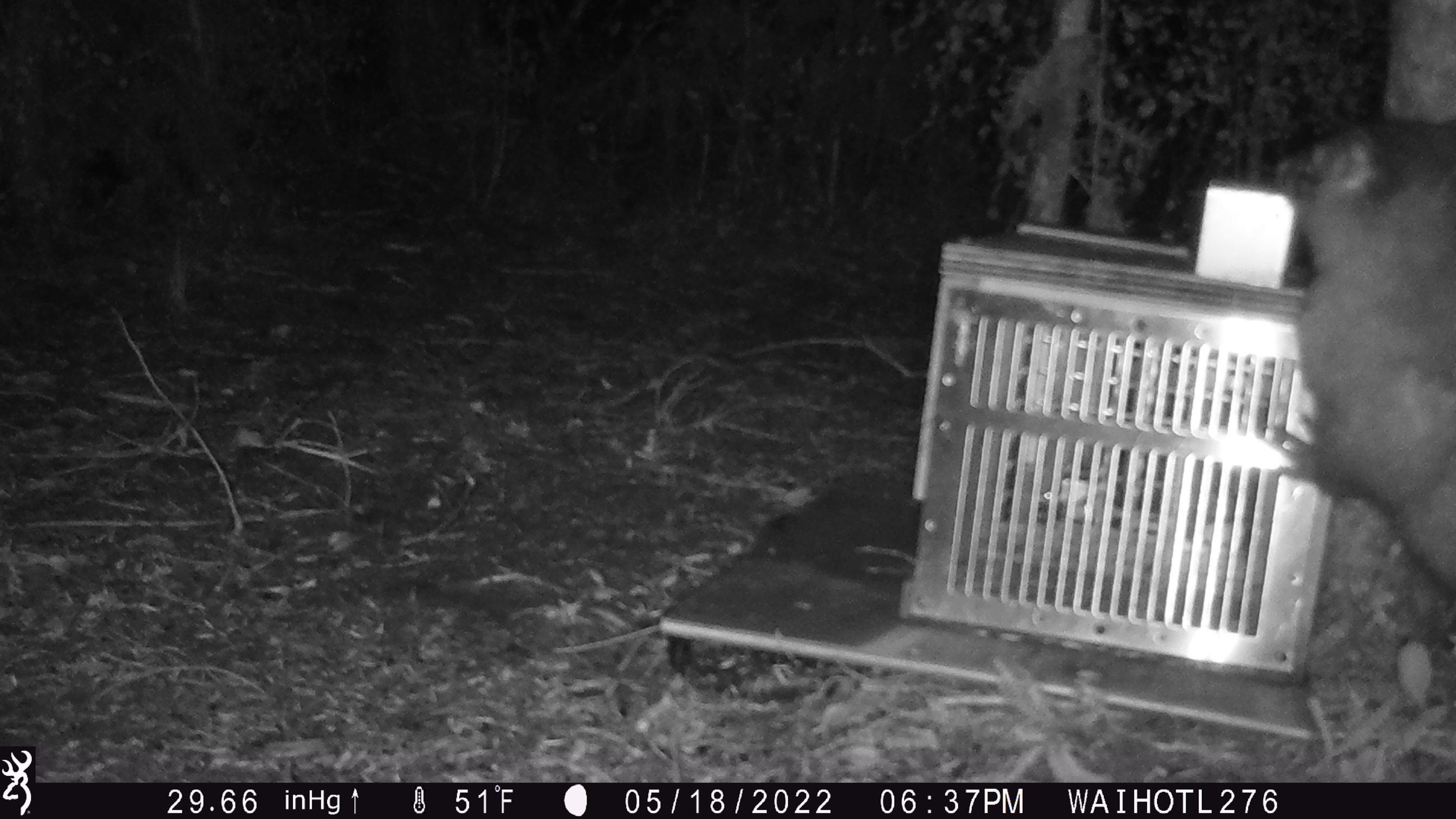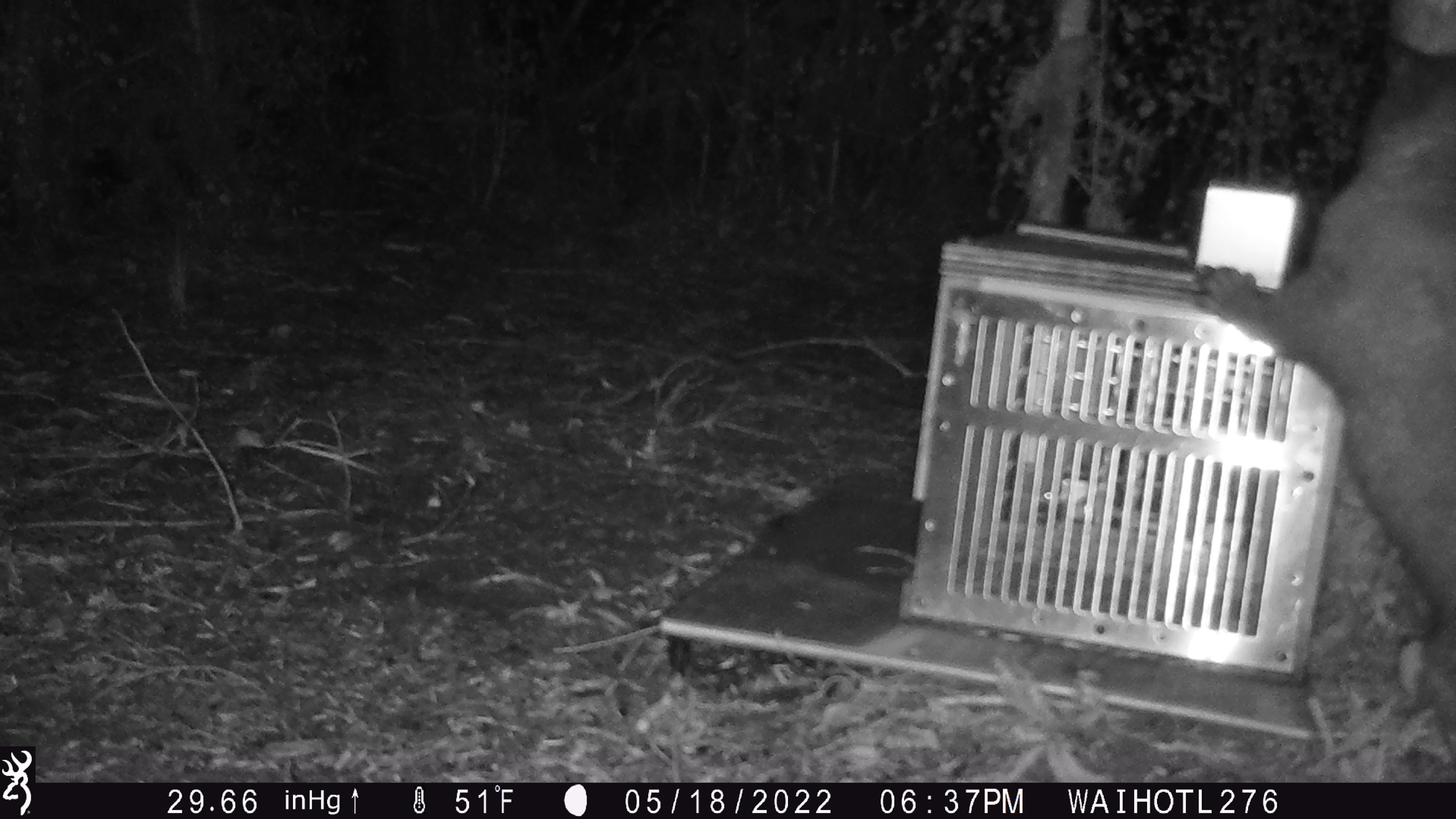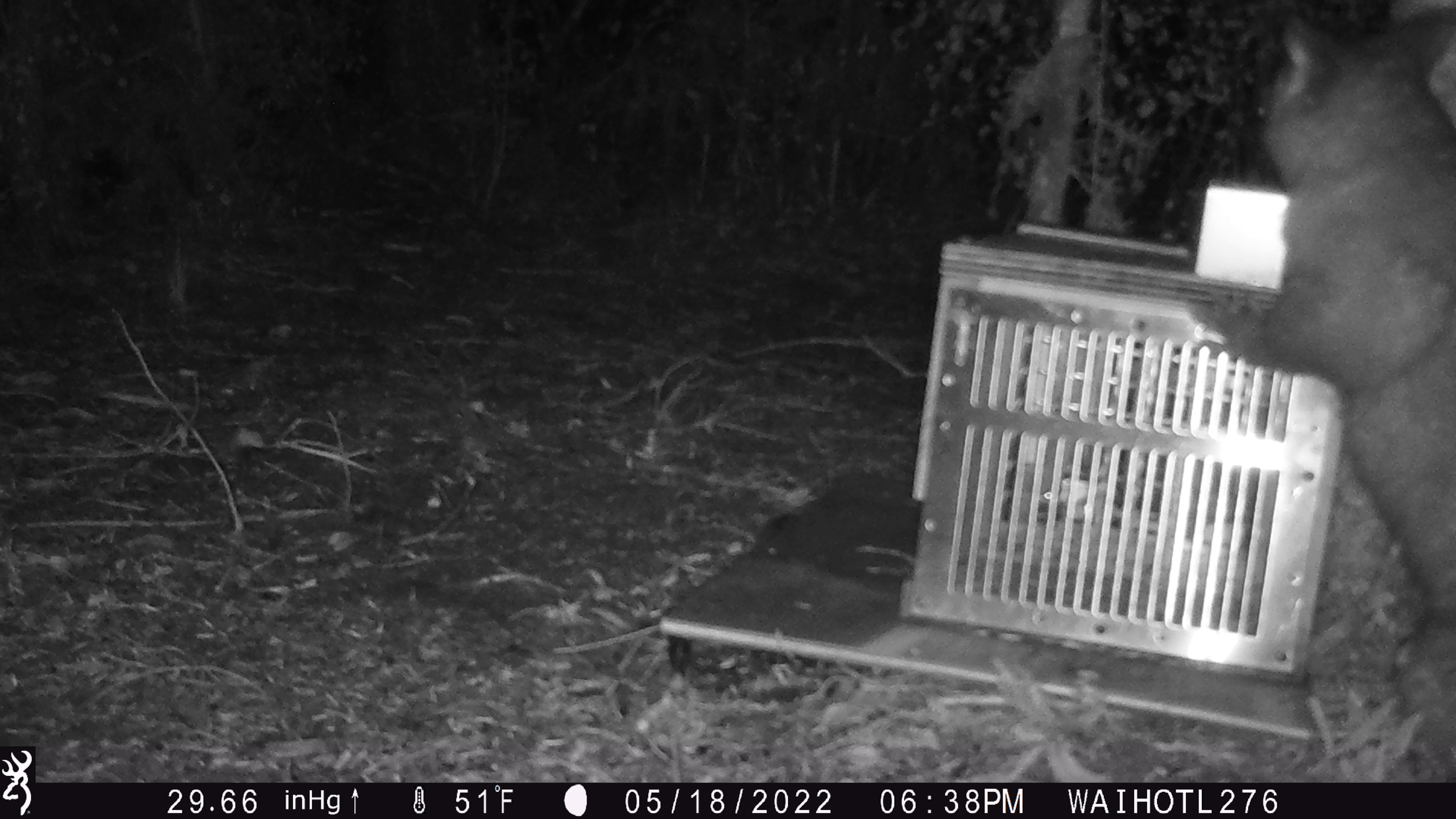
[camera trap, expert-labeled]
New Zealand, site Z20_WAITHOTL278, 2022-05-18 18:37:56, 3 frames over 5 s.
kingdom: Animalia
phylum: Chordata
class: Mammalia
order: Diprotodontia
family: Phalangeridae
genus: Trichosurus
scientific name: Trichosurus vulpecula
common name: common brushtail possum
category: possum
Possum (common brushtail possum) (Trichosurus vulpecula).